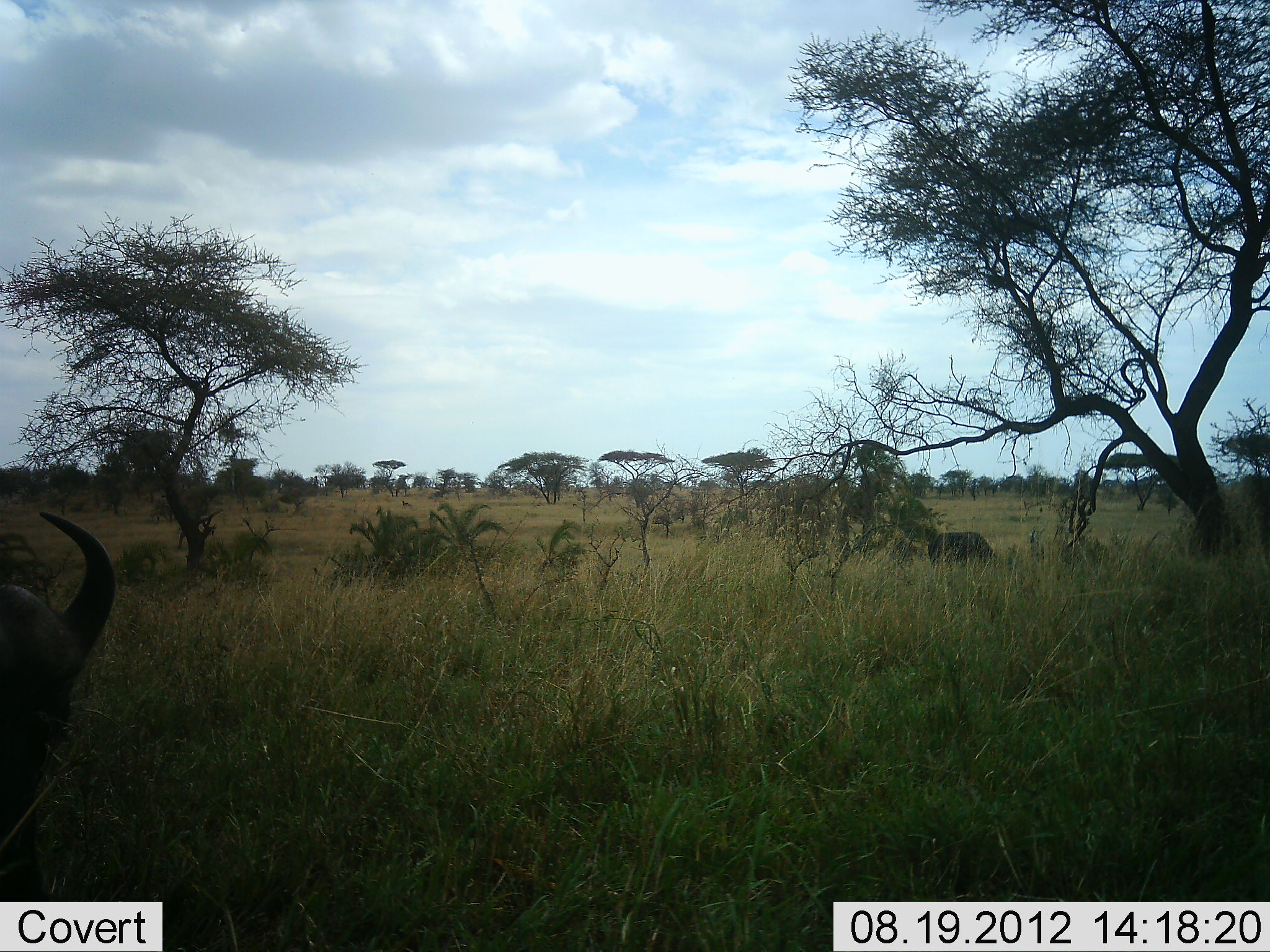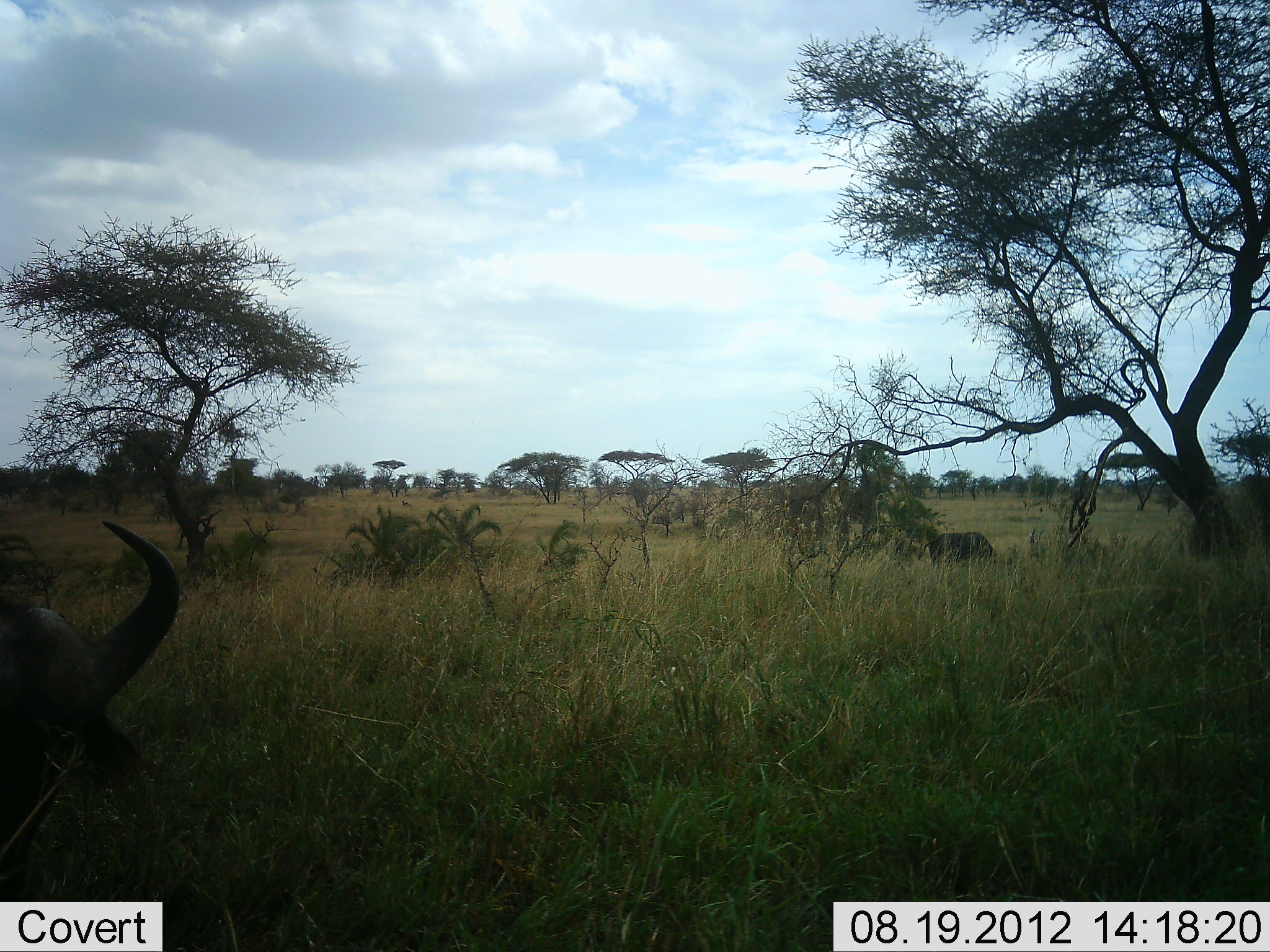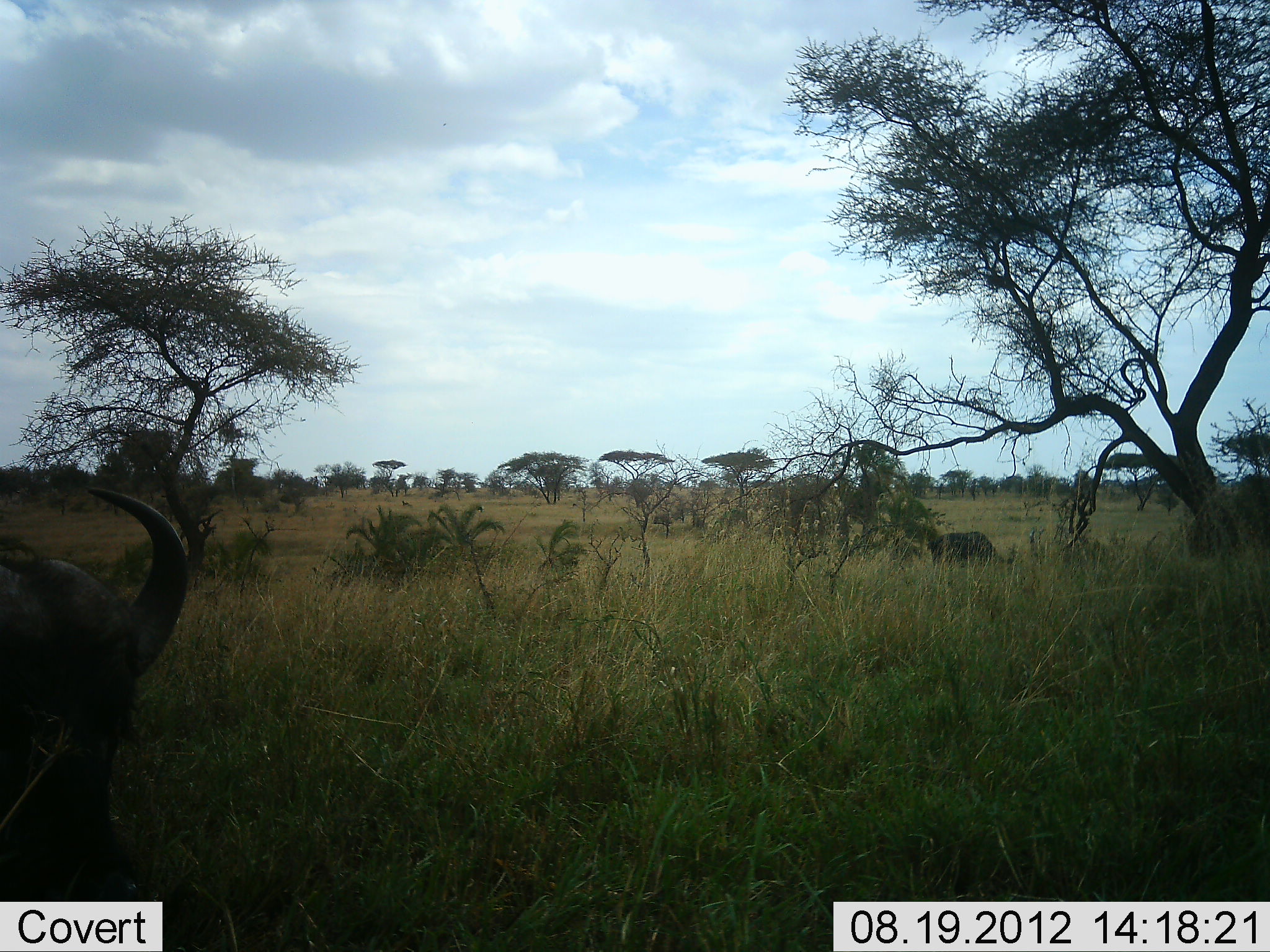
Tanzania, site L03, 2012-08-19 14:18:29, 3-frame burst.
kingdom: Animalia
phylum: Chordata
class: Mammalia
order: Artiodactyla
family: Bovidae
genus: Syncerus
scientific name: Syncerus caffer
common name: cape buffalo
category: buffalo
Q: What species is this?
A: Buffalo (cape buffalo) (Syncerus caffer).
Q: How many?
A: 2.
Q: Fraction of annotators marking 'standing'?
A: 70%.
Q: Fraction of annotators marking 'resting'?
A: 0%.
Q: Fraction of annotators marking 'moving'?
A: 10%.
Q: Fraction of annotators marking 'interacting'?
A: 0%.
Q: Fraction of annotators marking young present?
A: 0%.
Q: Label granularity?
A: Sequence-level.